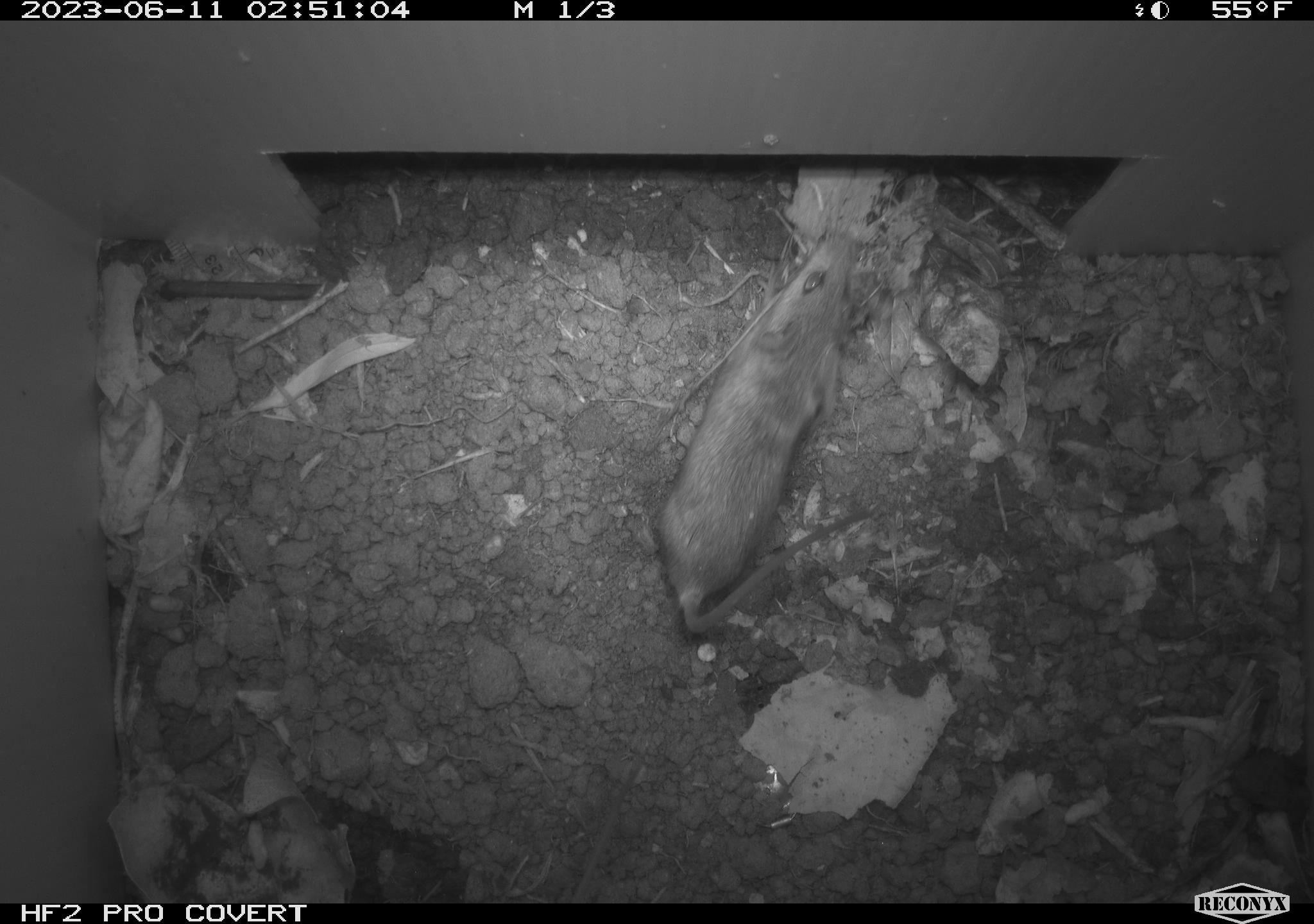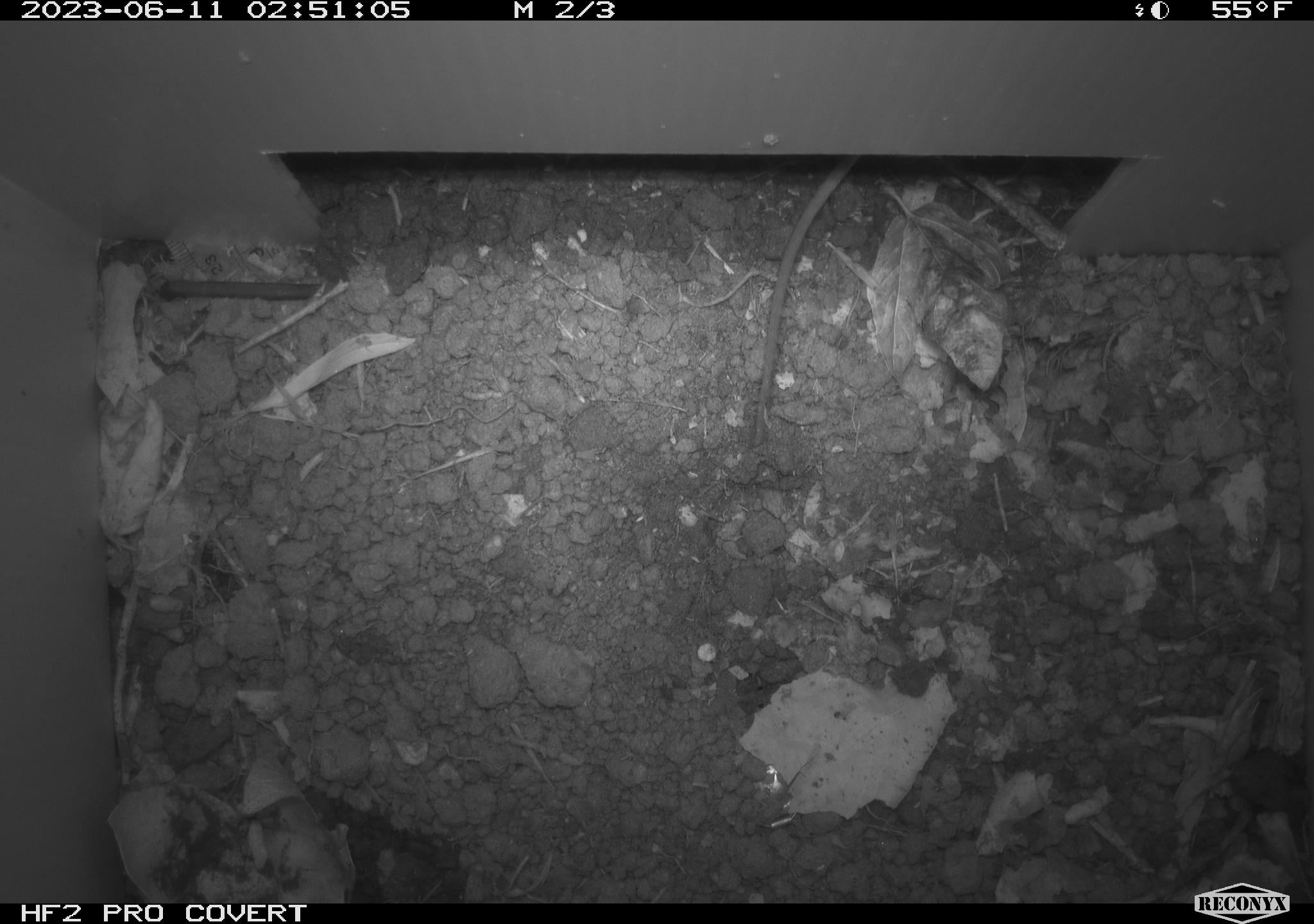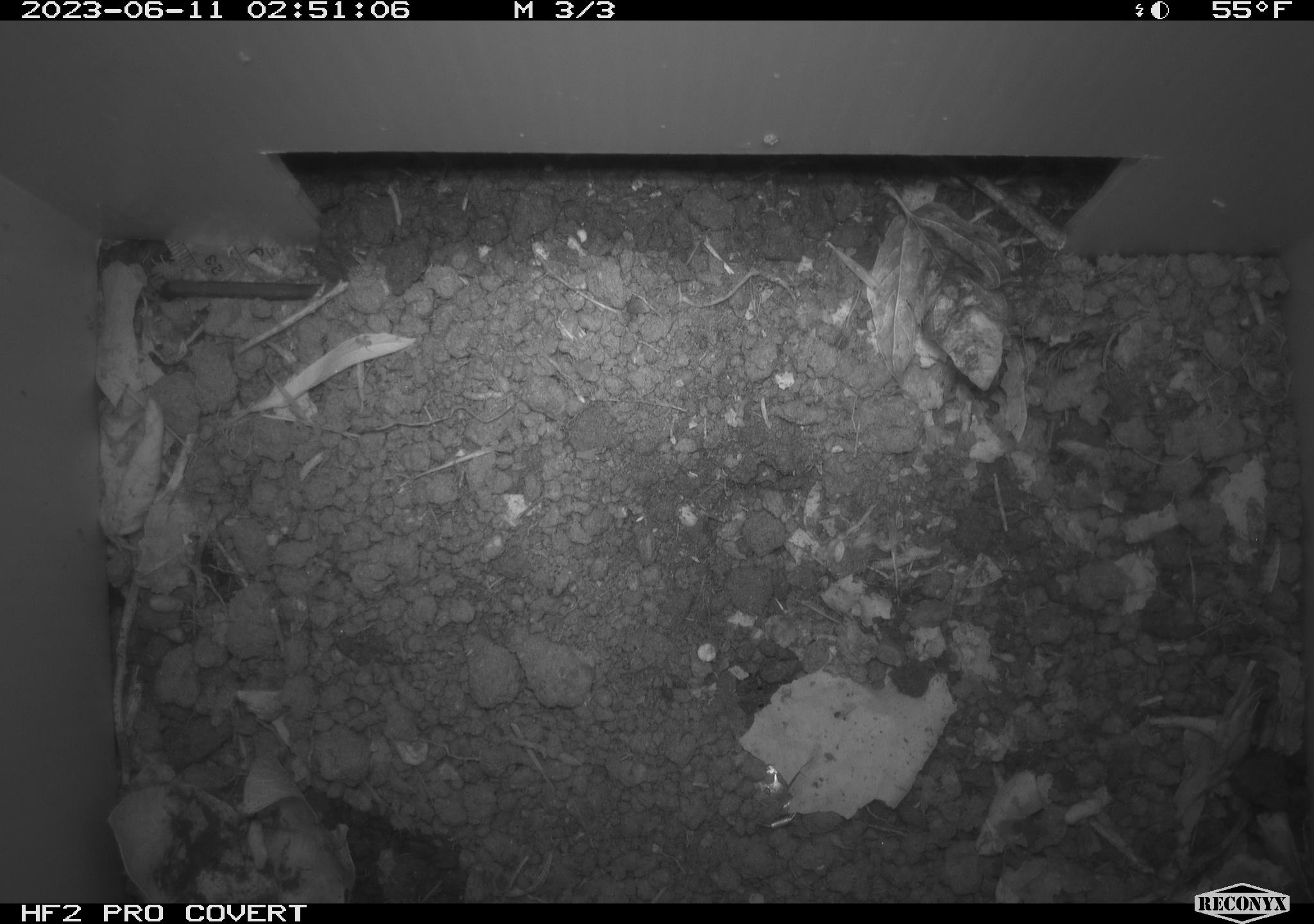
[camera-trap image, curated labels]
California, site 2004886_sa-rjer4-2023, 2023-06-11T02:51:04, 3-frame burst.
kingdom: Animalia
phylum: Chordata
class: Mammalia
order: Rodentia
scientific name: Rodentia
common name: mouse species